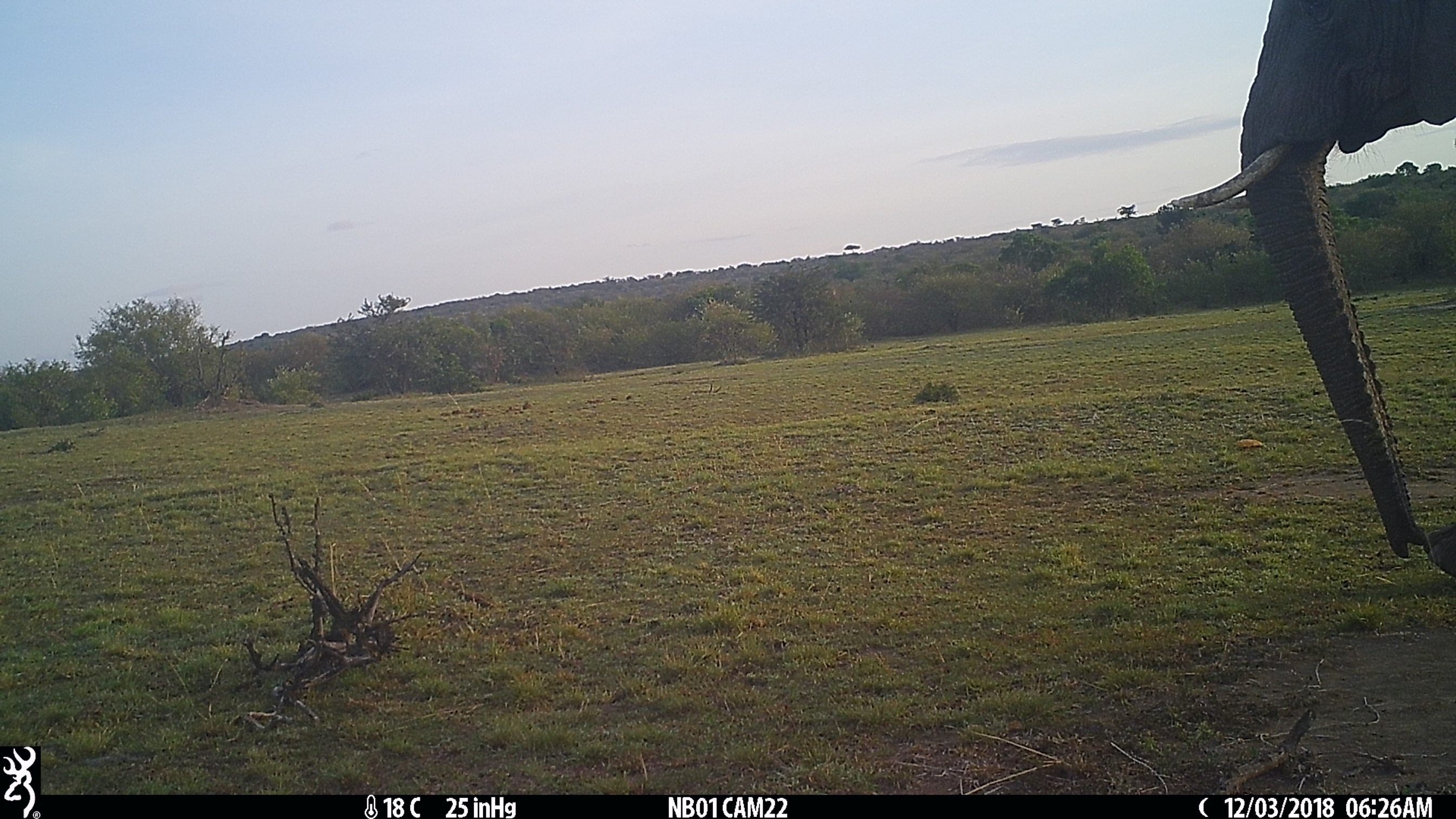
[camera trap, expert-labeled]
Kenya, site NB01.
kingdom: Animalia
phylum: Chordata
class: Mammalia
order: Proboscidea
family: Elephantidae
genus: Loxodonta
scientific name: Loxodonta africana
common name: elephant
Elephant (Loxodonta africana).